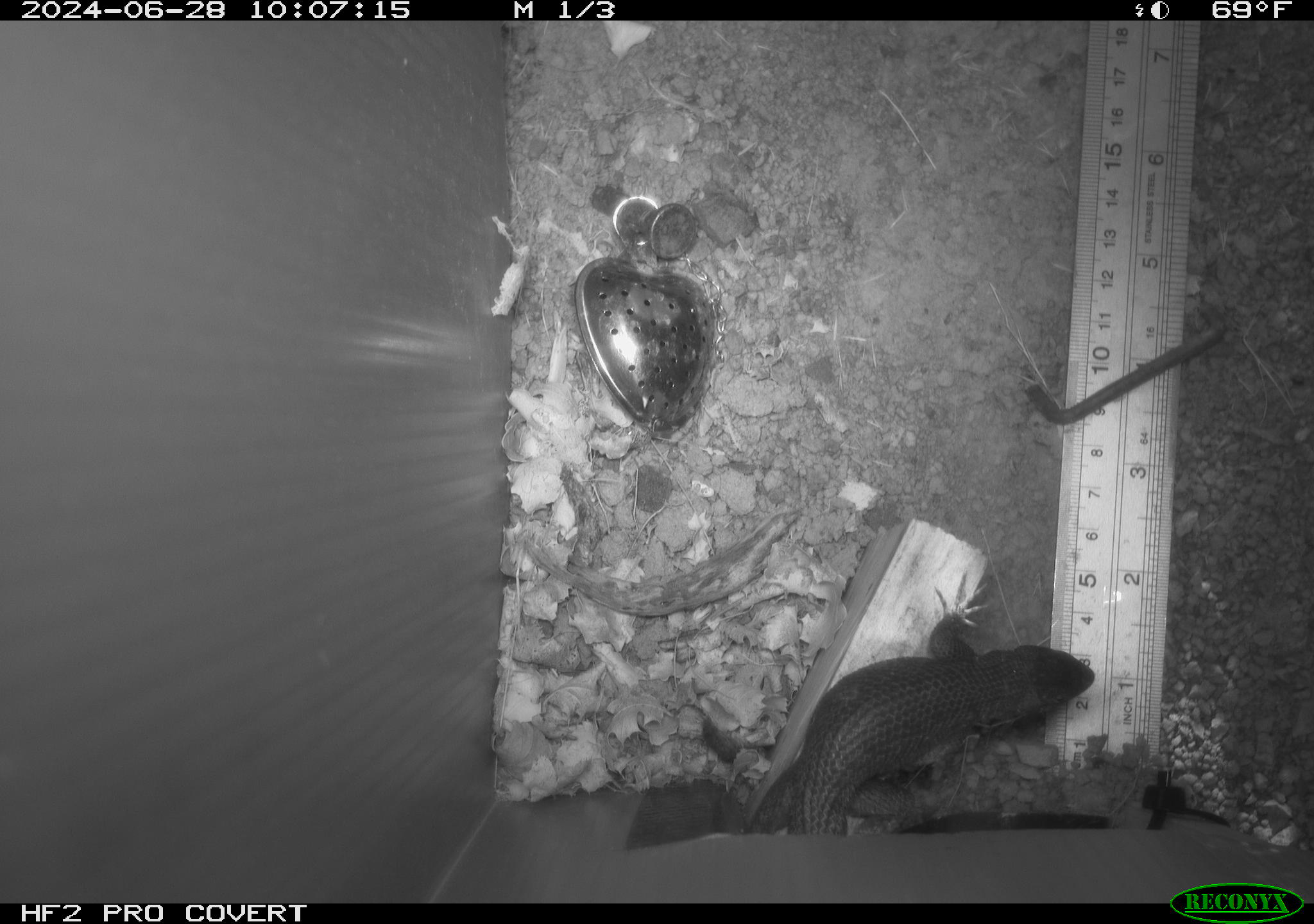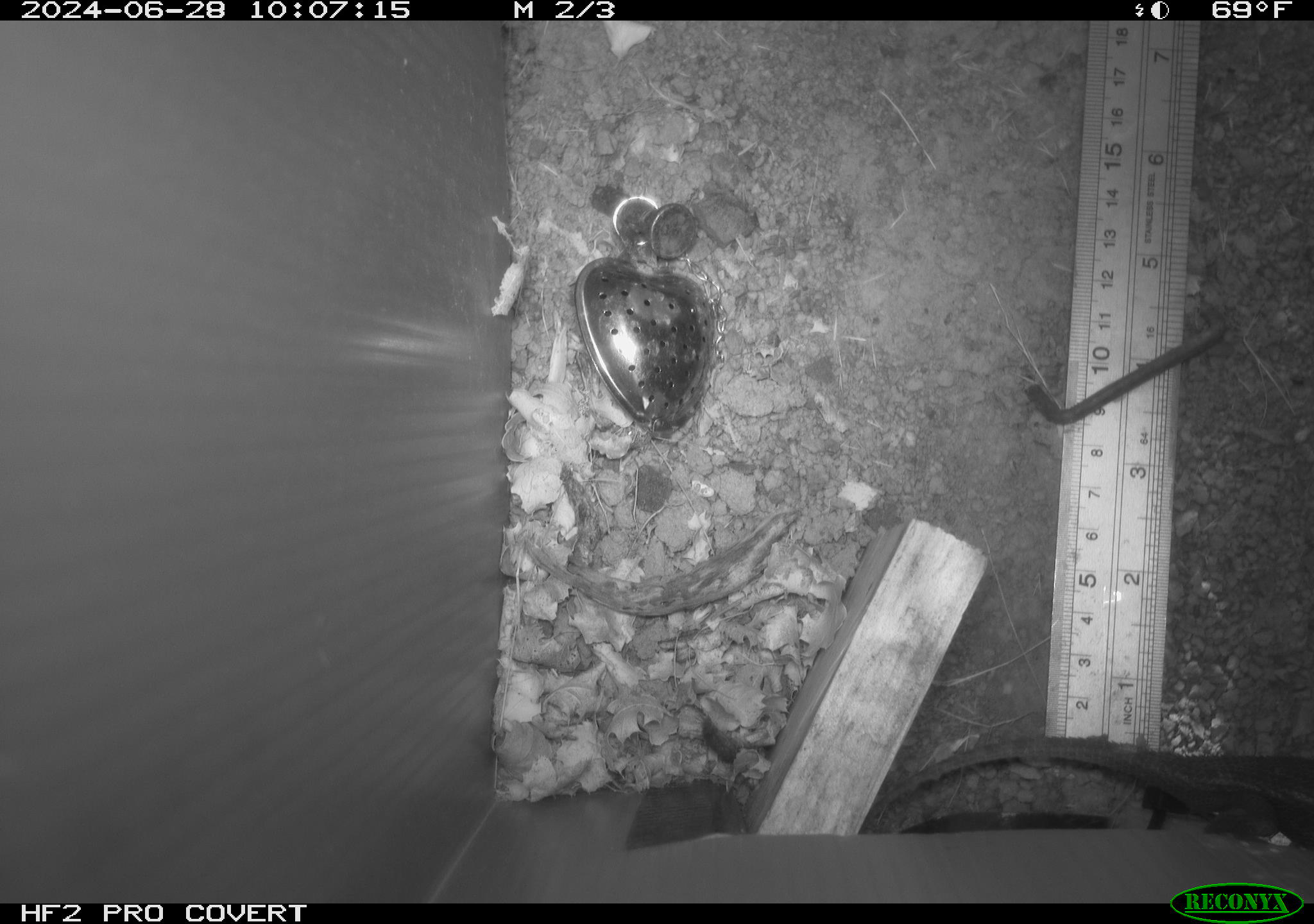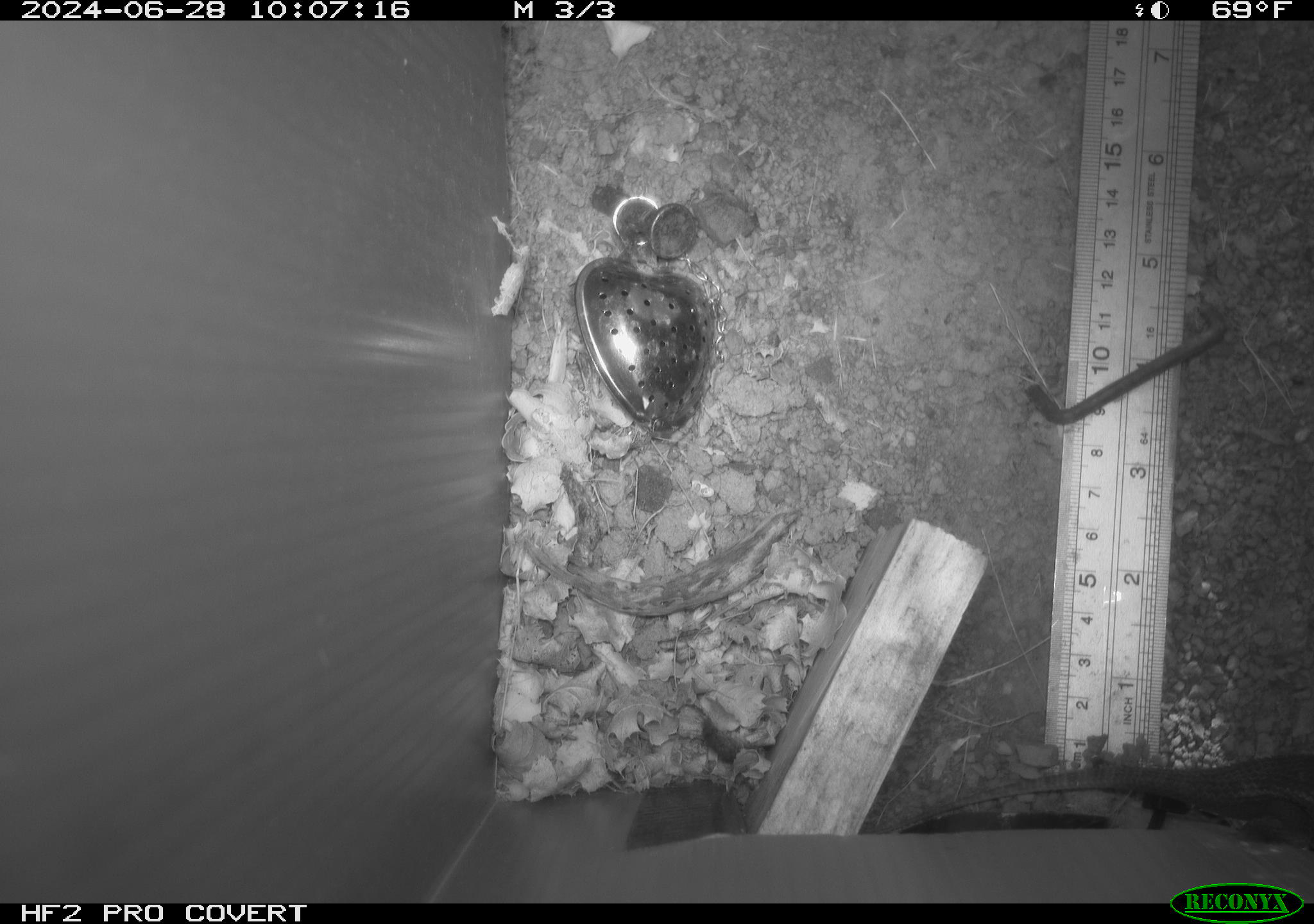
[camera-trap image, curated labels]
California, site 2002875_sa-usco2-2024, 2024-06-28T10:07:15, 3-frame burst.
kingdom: Animalia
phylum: Chordata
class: Reptilia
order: Squamata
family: Phrynosomatidae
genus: Sceloporus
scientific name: Sceloporus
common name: spiny lizards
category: sceloporus species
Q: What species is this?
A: Sceloporus species (spiny lizards) (Sceloporus).